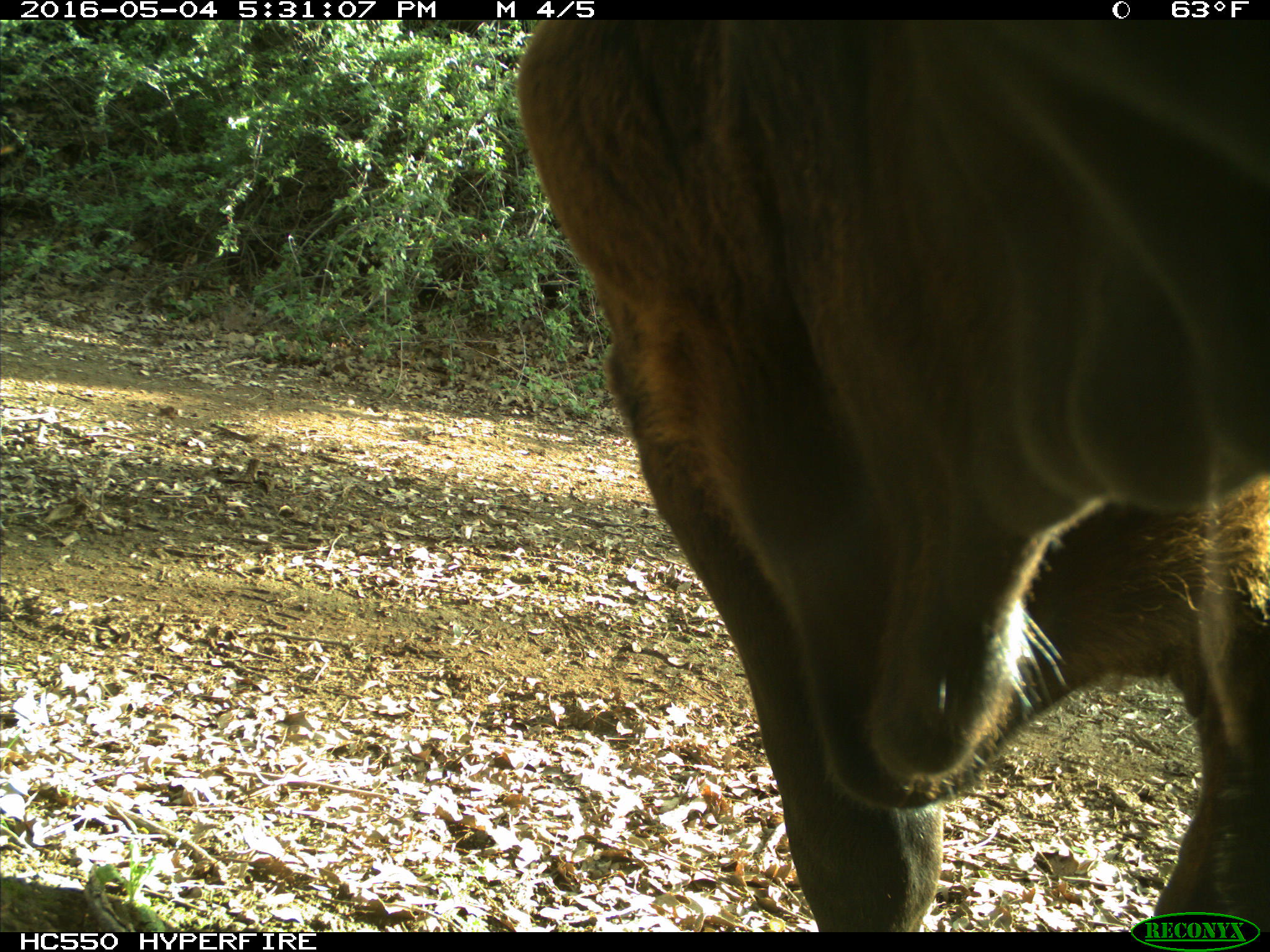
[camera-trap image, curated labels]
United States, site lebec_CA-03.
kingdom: Animalia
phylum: Chordata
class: Mammalia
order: Artiodactyla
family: Bovidae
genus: Bos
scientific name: Bos taurus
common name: domestic cow